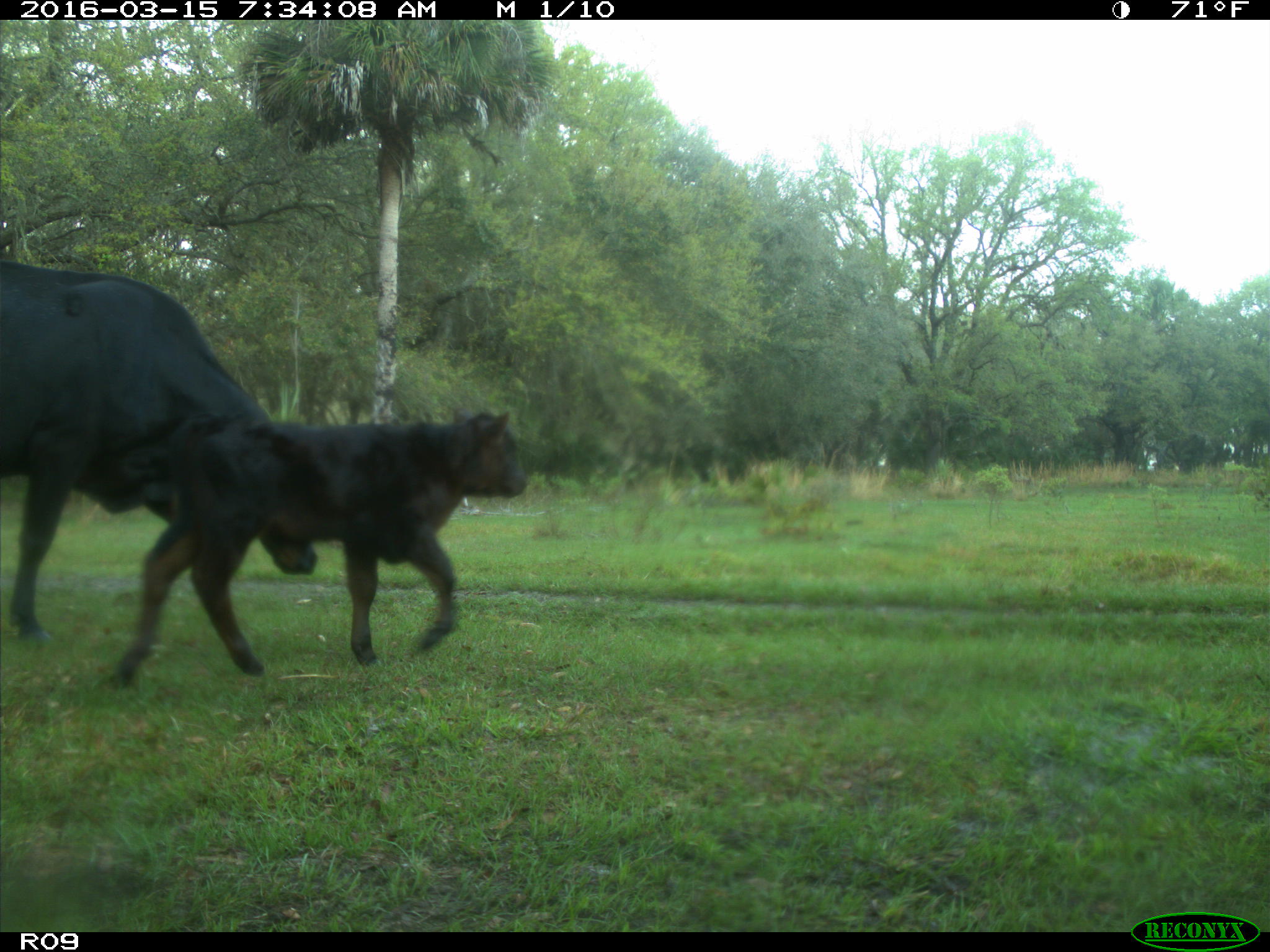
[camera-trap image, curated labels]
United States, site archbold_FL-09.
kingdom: Animalia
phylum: Chordata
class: Mammalia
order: Artiodactyla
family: Bovidae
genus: Bos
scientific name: Bos taurus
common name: domestic cow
Bos taurus (domestic cow).